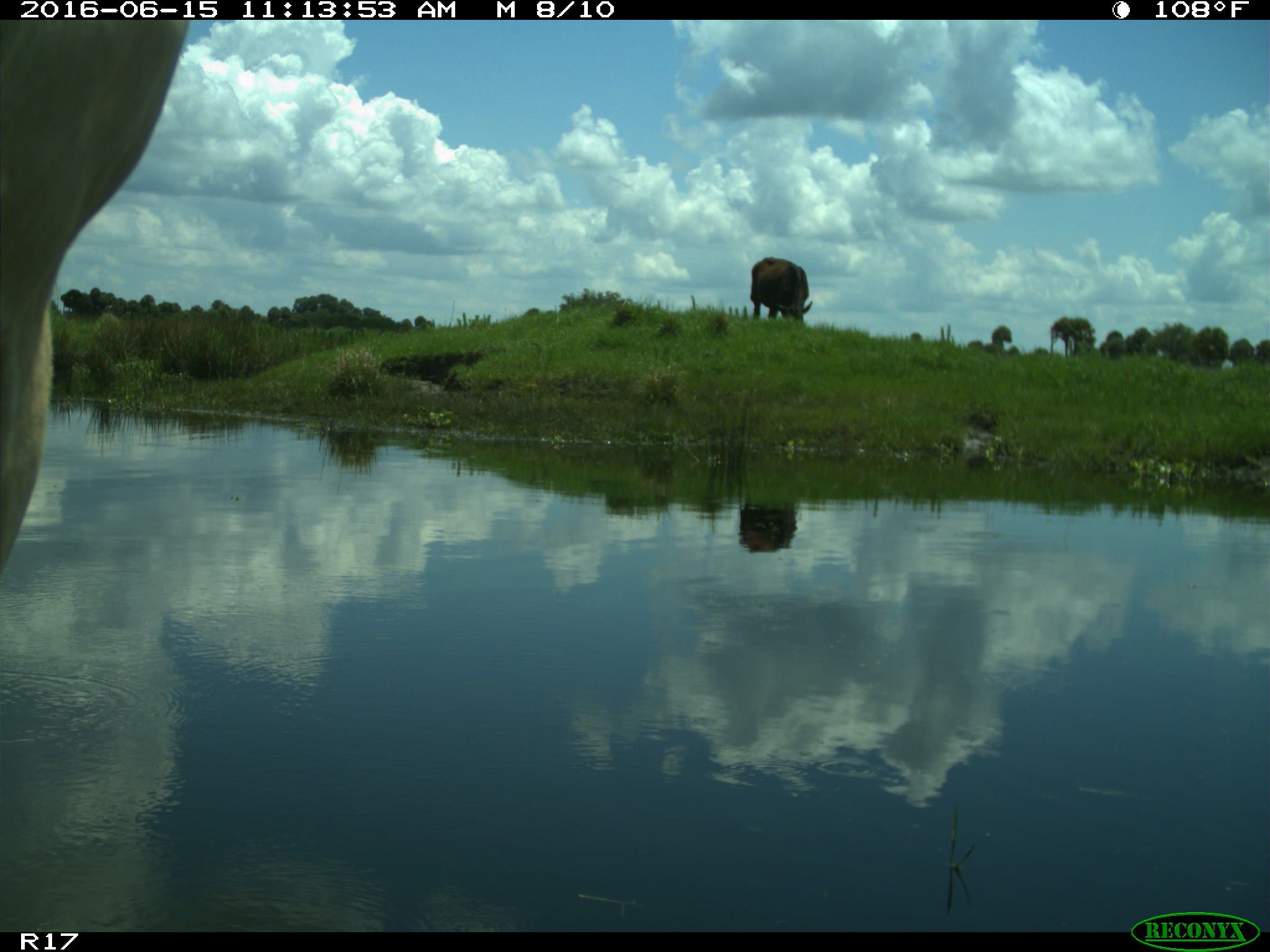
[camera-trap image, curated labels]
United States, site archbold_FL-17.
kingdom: Animalia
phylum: Chordata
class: Mammalia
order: Artiodactyla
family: Bovidae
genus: Bos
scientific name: Bos taurus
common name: domestic cow